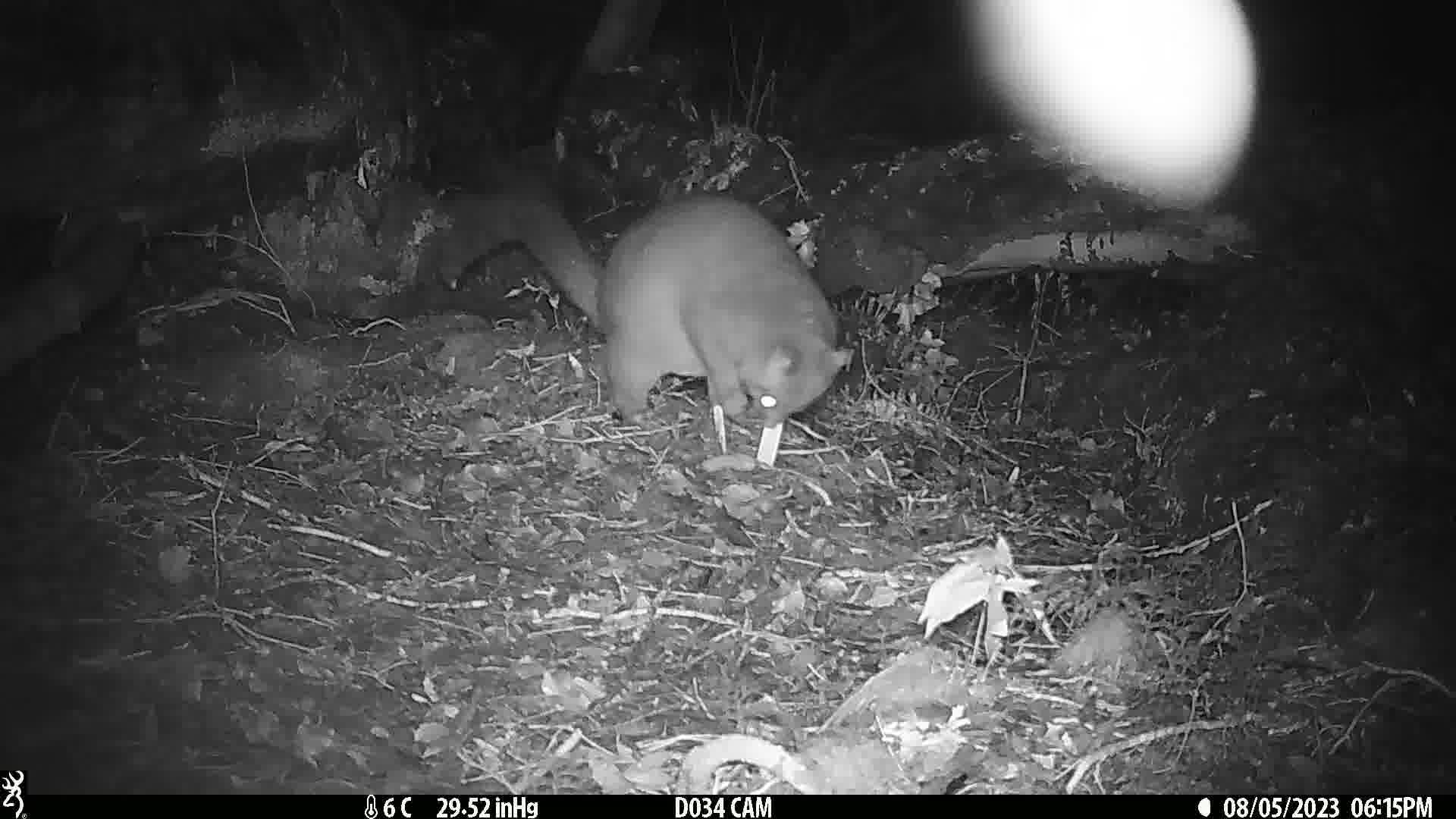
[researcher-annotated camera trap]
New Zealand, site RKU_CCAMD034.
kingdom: Animalia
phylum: Chordata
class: Mammalia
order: Diprotodontia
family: Phalangeridae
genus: Trichosurus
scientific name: Trichosurus vulpecula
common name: common brushtail possum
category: possum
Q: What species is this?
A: Possum (common brushtail possum) (Trichosurus vulpecula).